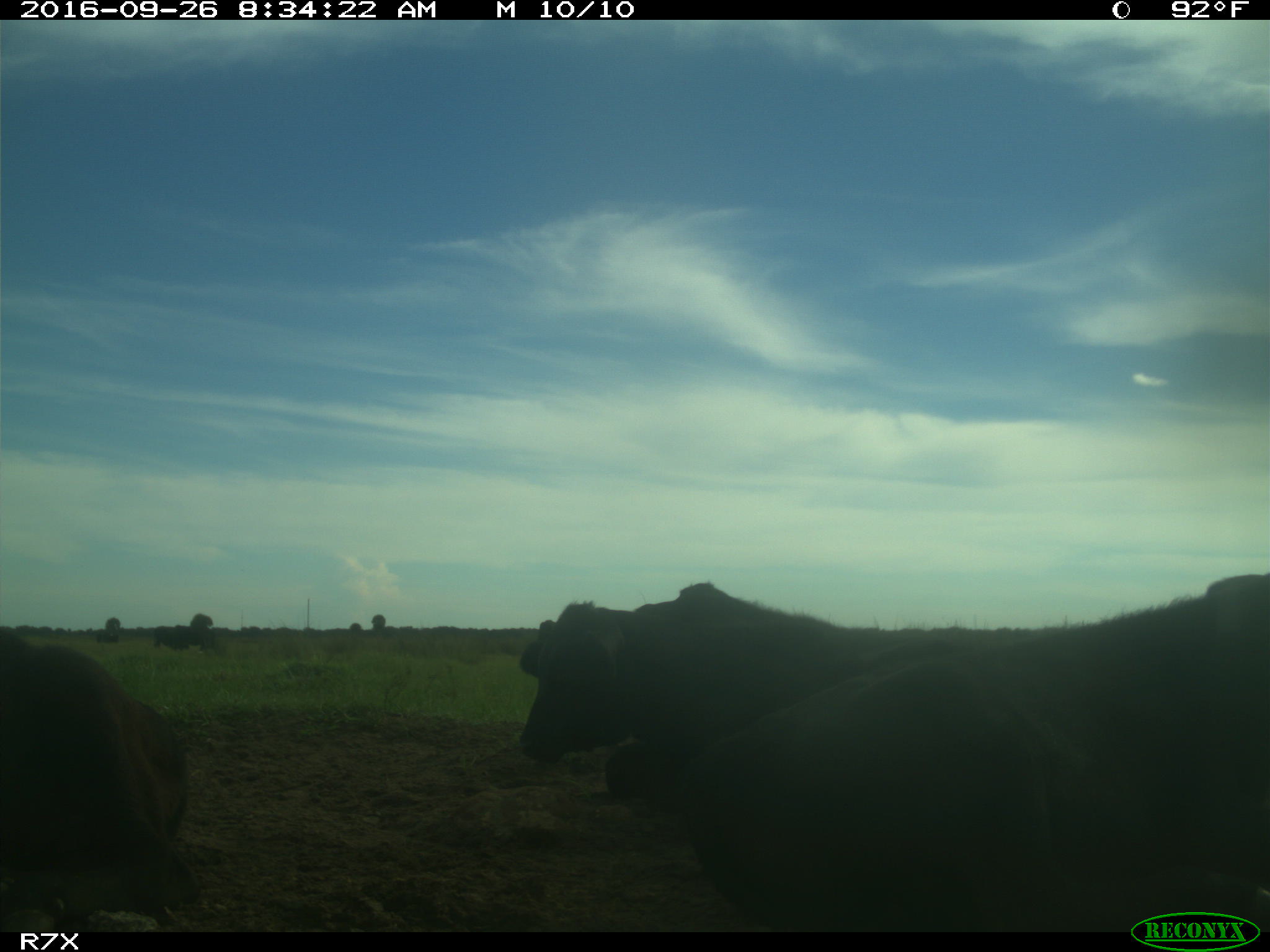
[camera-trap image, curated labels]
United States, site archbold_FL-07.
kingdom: Animalia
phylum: Chordata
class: Mammalia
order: Artiodactyla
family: Bovidae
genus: Bos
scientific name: Bos taurus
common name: domestic cow